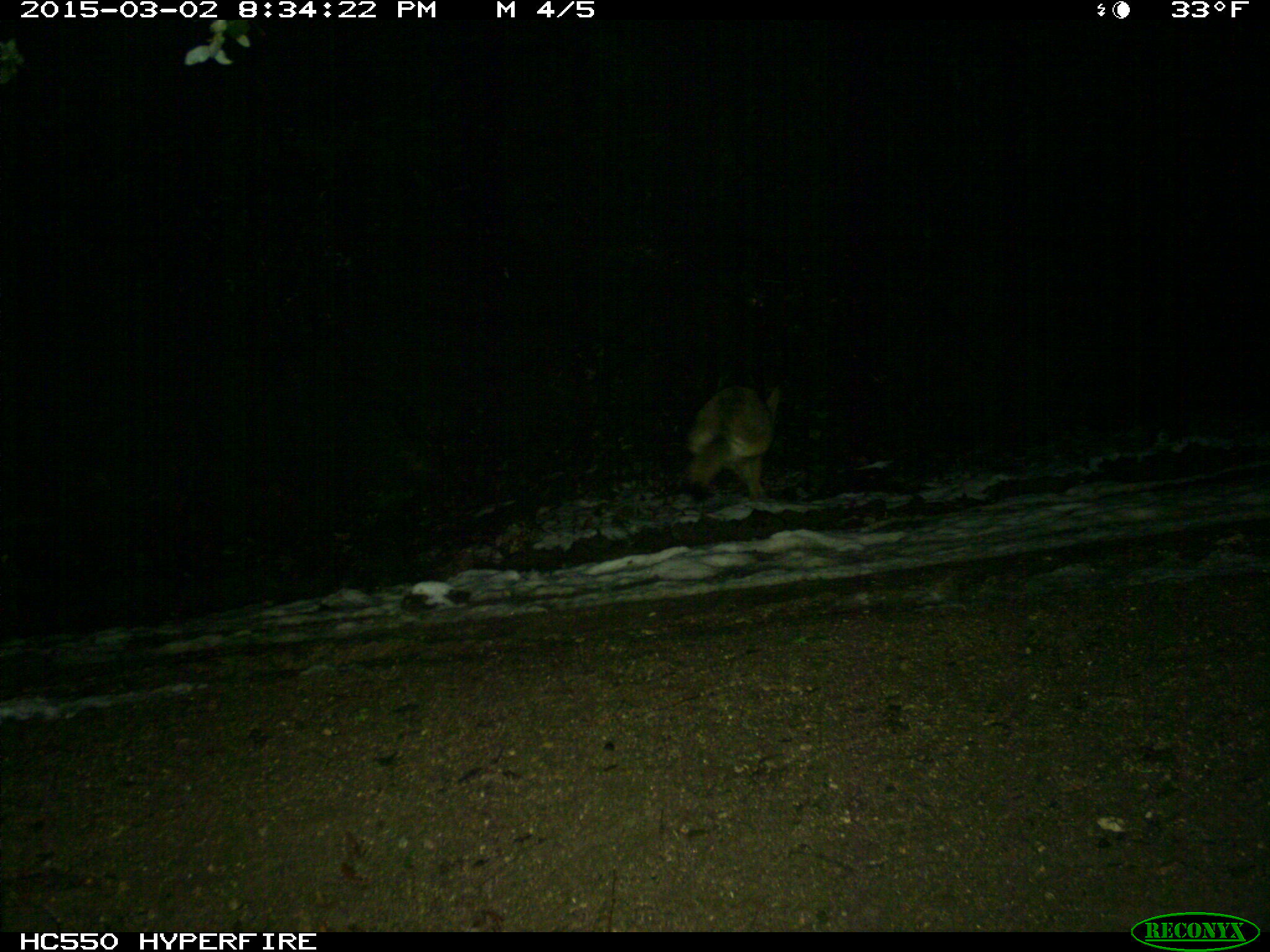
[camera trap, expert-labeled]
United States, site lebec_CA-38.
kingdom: Animalia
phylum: Chordata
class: Mammalia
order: Carnivora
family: Canidae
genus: Canis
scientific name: Canis latrans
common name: coyote